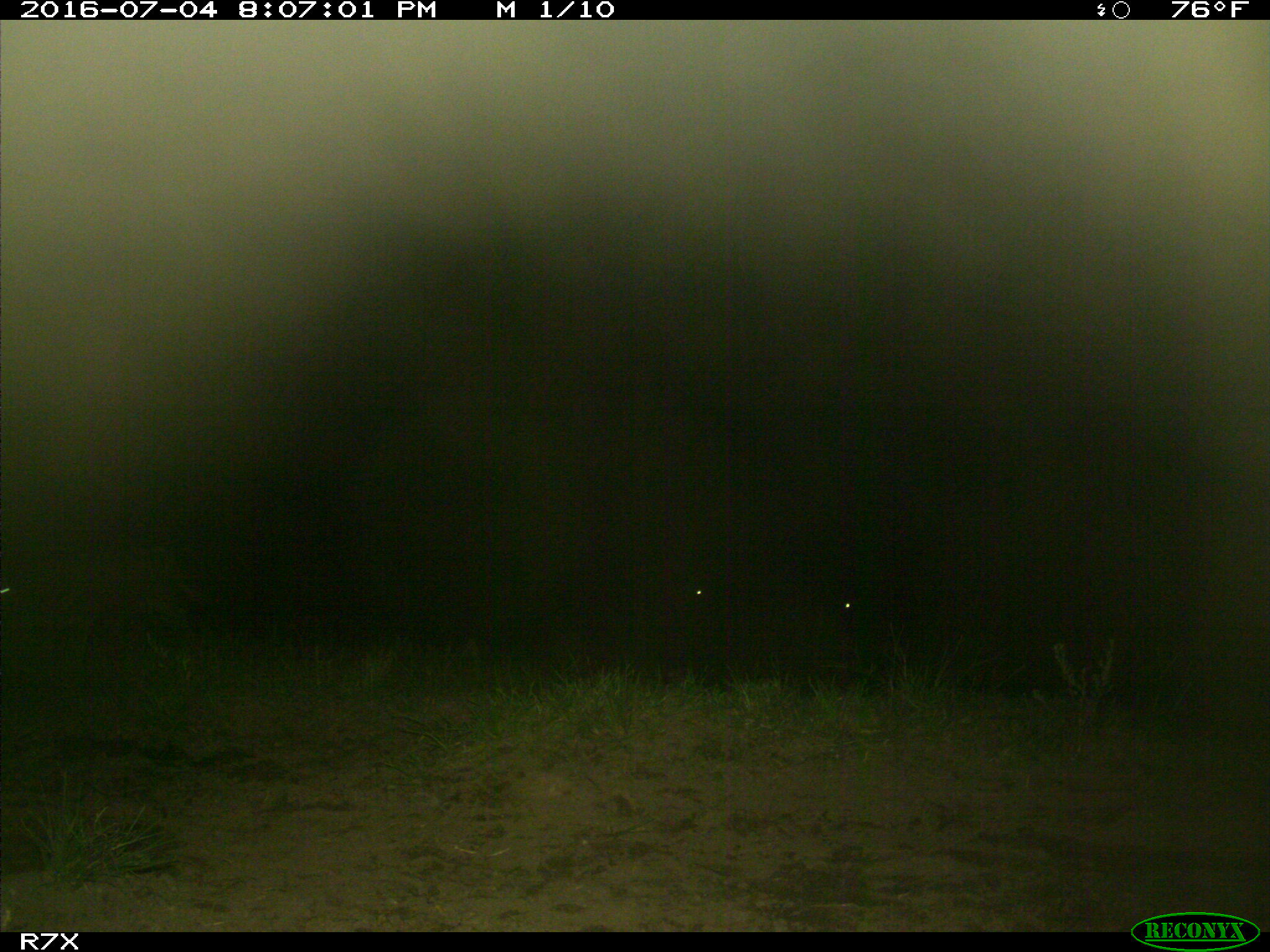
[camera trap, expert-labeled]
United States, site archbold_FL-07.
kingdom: Animalia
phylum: Chordata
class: Mammalia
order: Artiodactyla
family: Bovidae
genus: Bos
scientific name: Bos taurus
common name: domestic cow